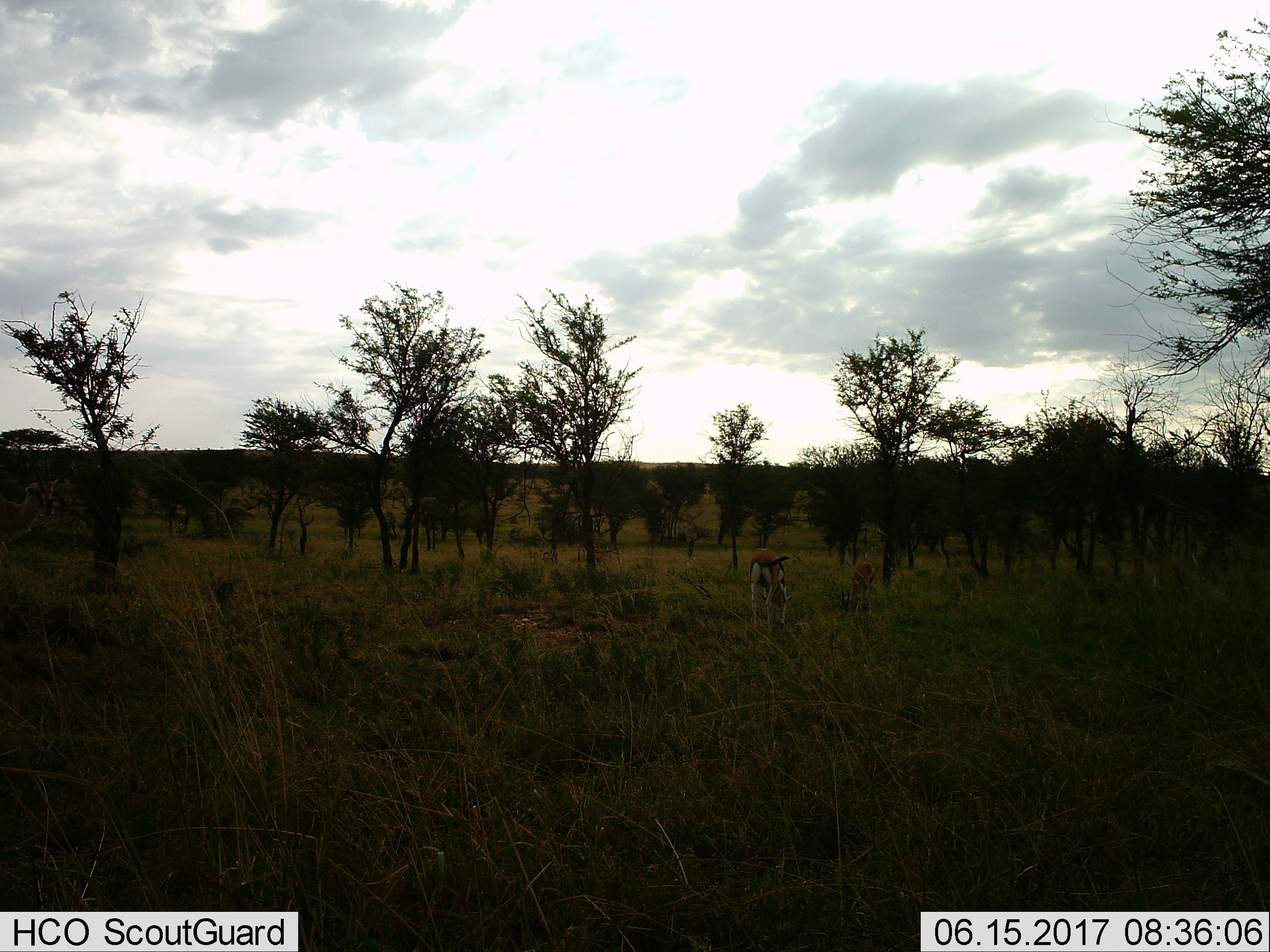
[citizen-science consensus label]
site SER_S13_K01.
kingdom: Animalia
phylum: Chordata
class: Mammalia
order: Artiodactyla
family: Bovidae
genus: Eudorcas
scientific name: Eudorcas thomsonii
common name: thomson's gazelle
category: gazellethomsons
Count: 2.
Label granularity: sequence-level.